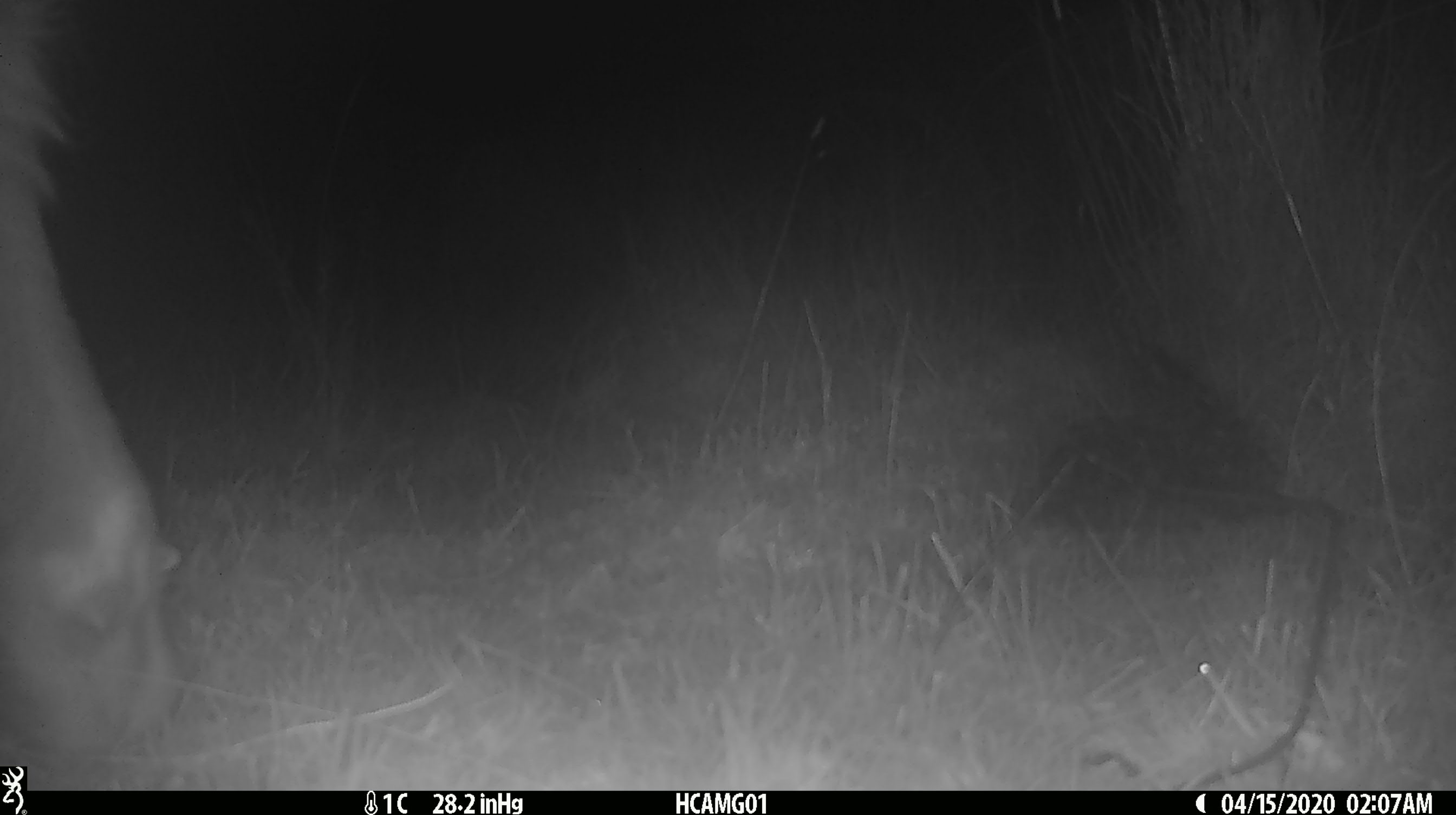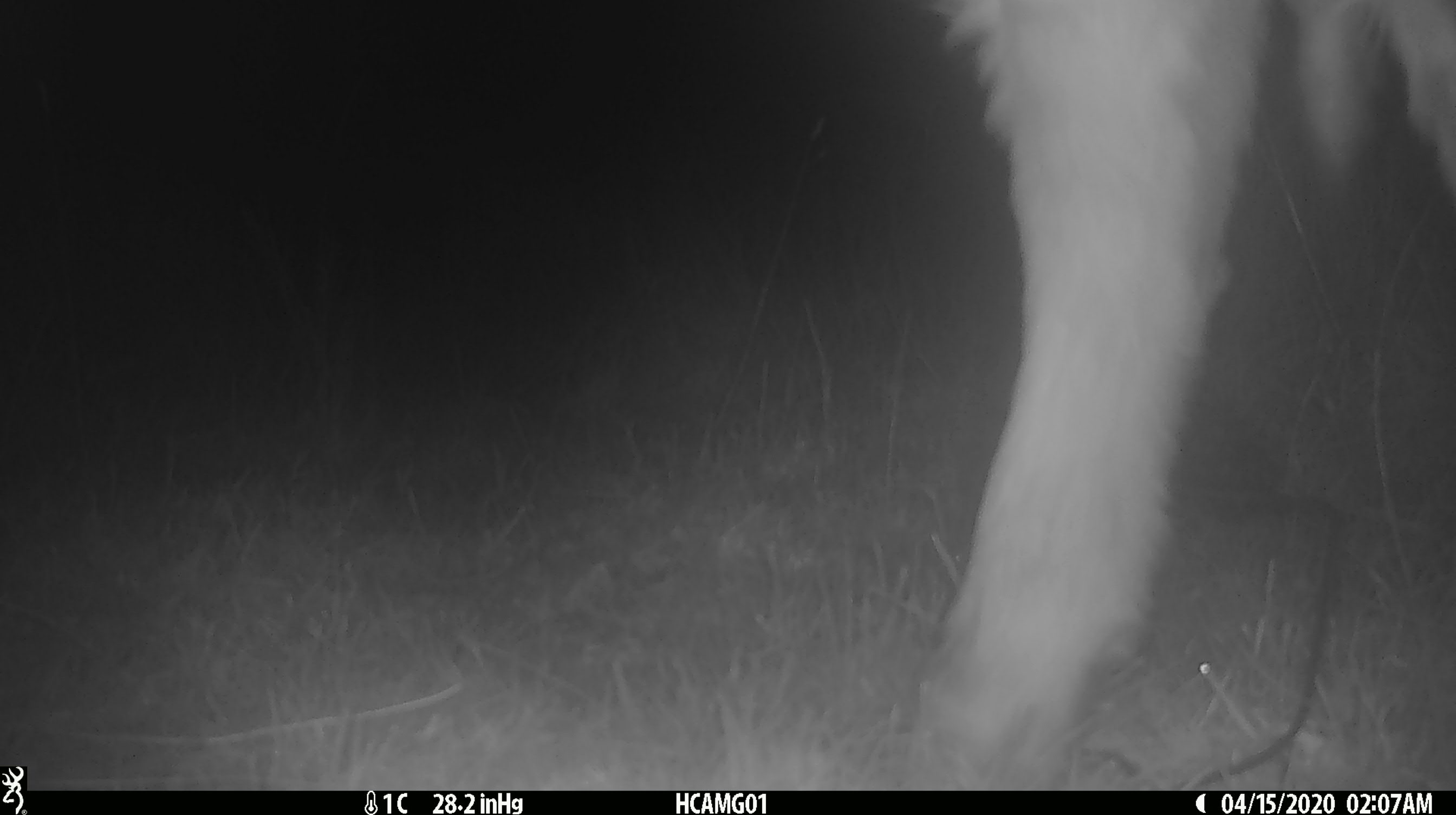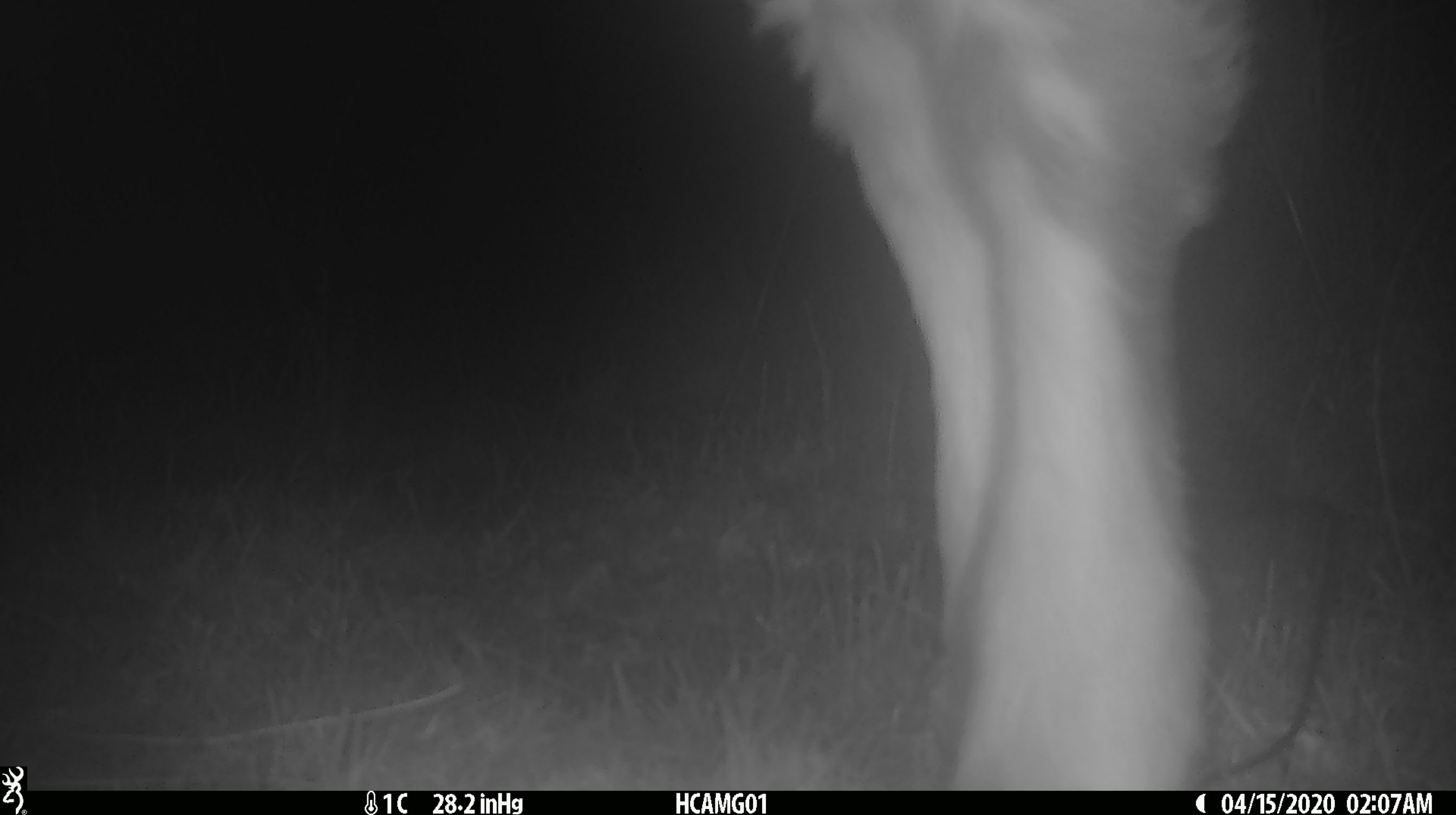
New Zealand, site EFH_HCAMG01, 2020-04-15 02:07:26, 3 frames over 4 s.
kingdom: Animalia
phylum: Chordata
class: Mammalia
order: Artiodactyla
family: Bovidae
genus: Bos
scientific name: Bos taurus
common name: domestic cow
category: cow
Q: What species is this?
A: Cow (domestic cow) (Bos taurus).